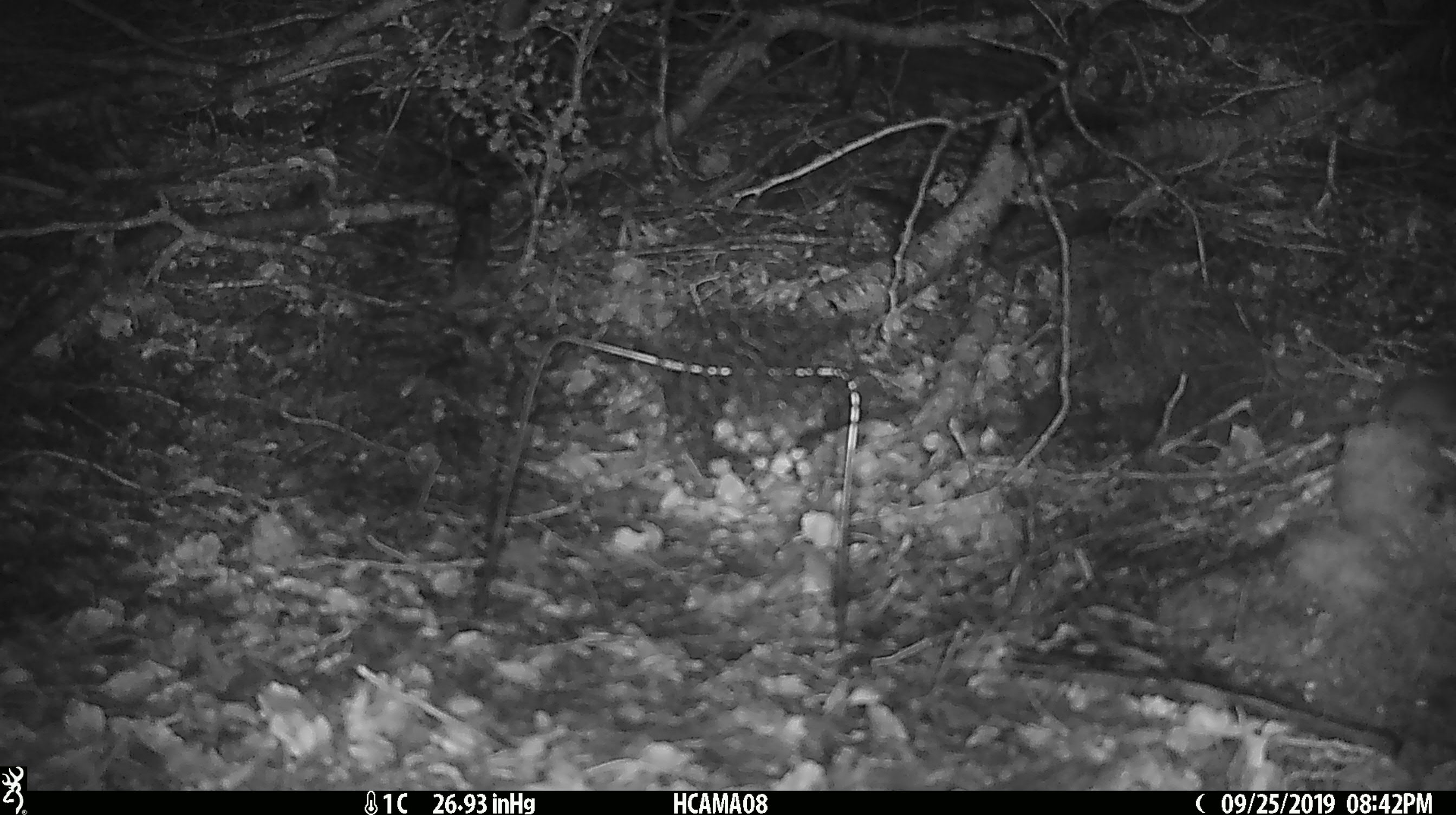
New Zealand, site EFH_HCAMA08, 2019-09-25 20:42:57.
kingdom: Animalia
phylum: Chordata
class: Mammalia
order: Rodentia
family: Muridae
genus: Mus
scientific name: Mus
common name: mouse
Mouse (Mus).